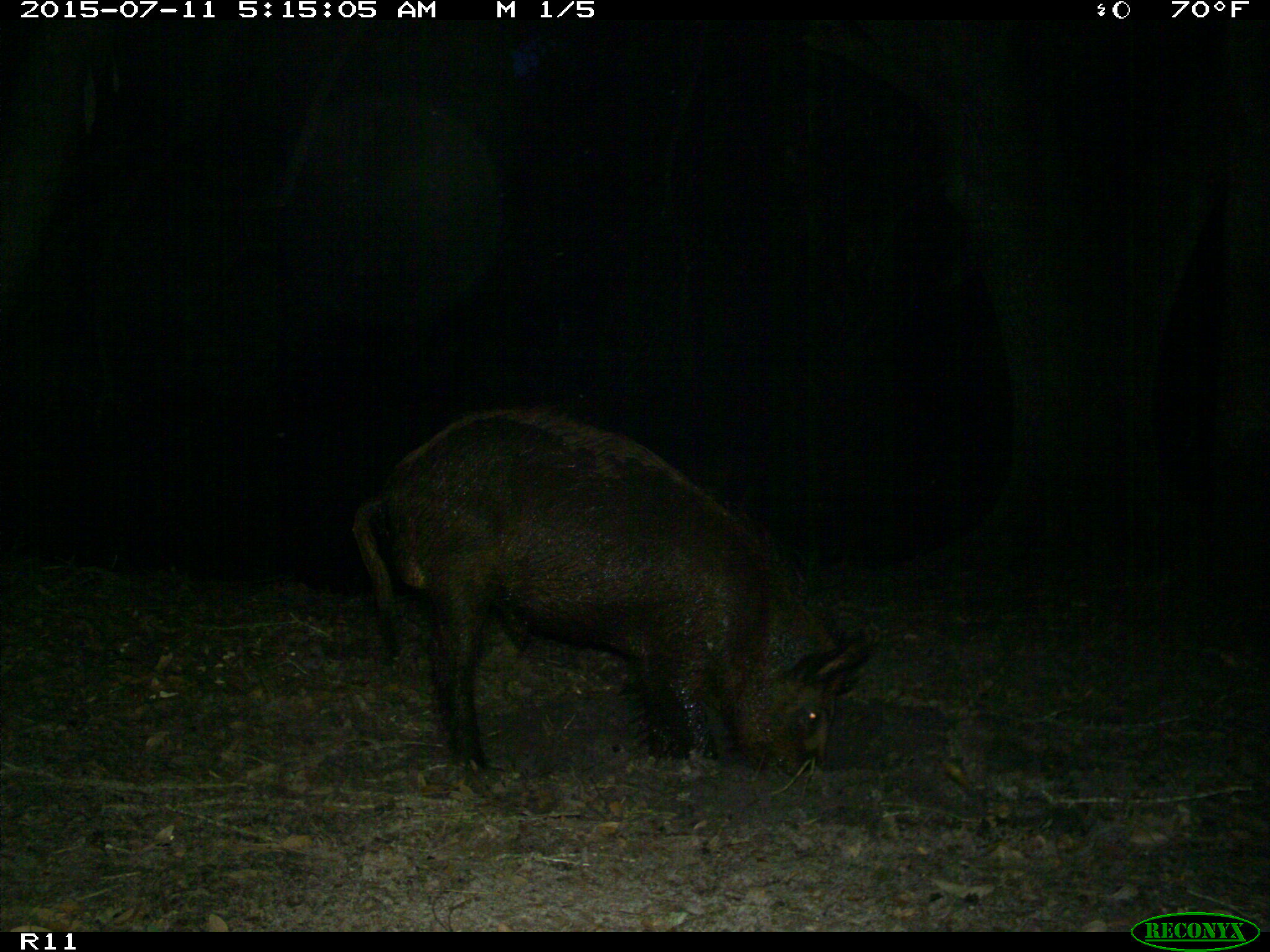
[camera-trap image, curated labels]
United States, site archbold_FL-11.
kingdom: Animalia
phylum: Chordata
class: Mammalia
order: Artiodactyla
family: Suidae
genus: Sus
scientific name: Sus scrofa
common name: wild boar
Sus scrofa (wild boar).